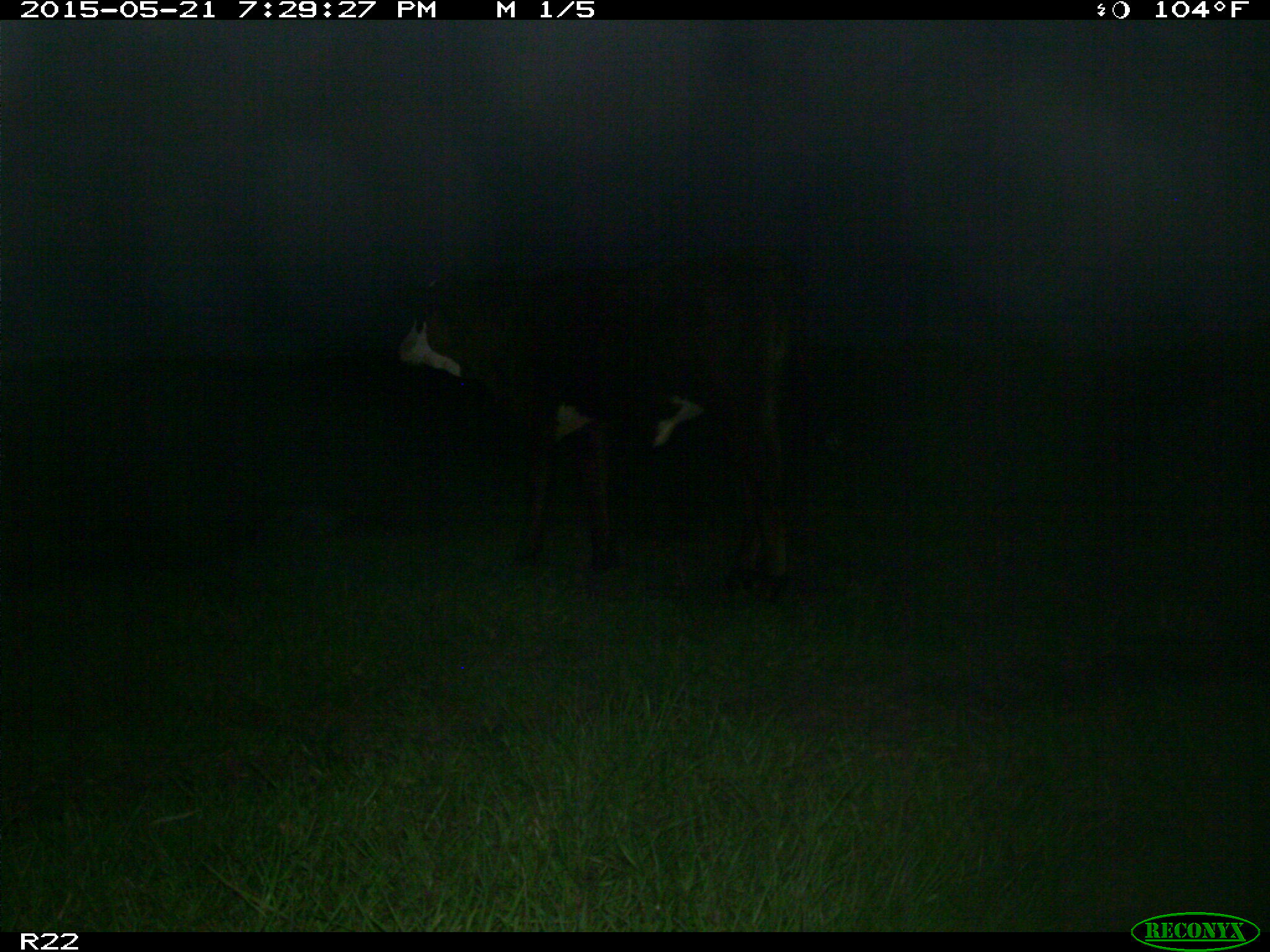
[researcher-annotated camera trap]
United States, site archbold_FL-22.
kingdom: Animalia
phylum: Chordata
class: Mammalia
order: Artiodactyla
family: Bovidae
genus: Bos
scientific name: Bos taurus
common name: domestic cow